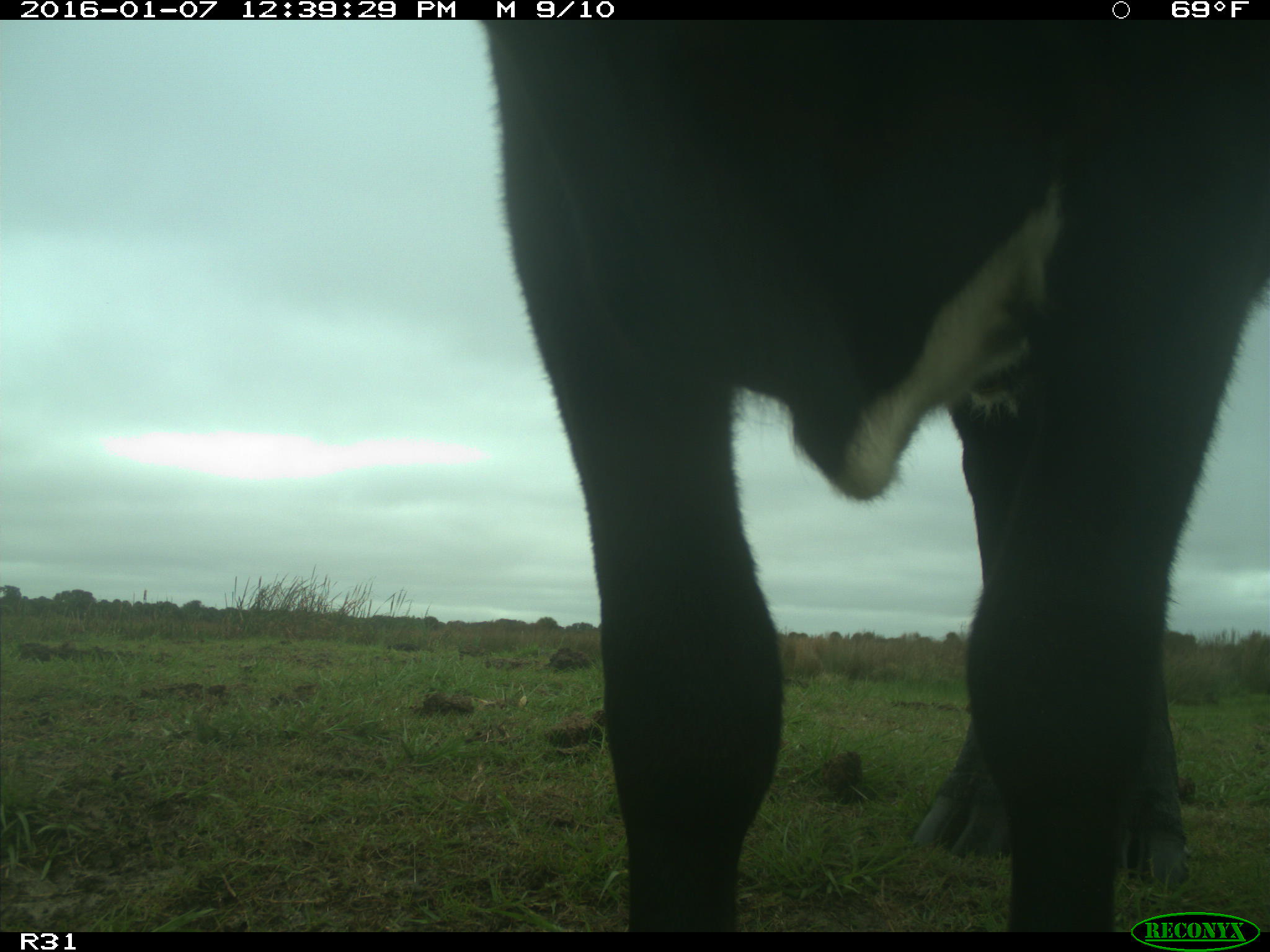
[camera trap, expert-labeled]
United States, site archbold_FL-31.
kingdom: Animalia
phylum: Chordata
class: Mammalia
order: Artiodactyla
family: Bovidae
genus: Bos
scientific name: Bos taurus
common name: domestic cow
Bos taurus (domestic cow).